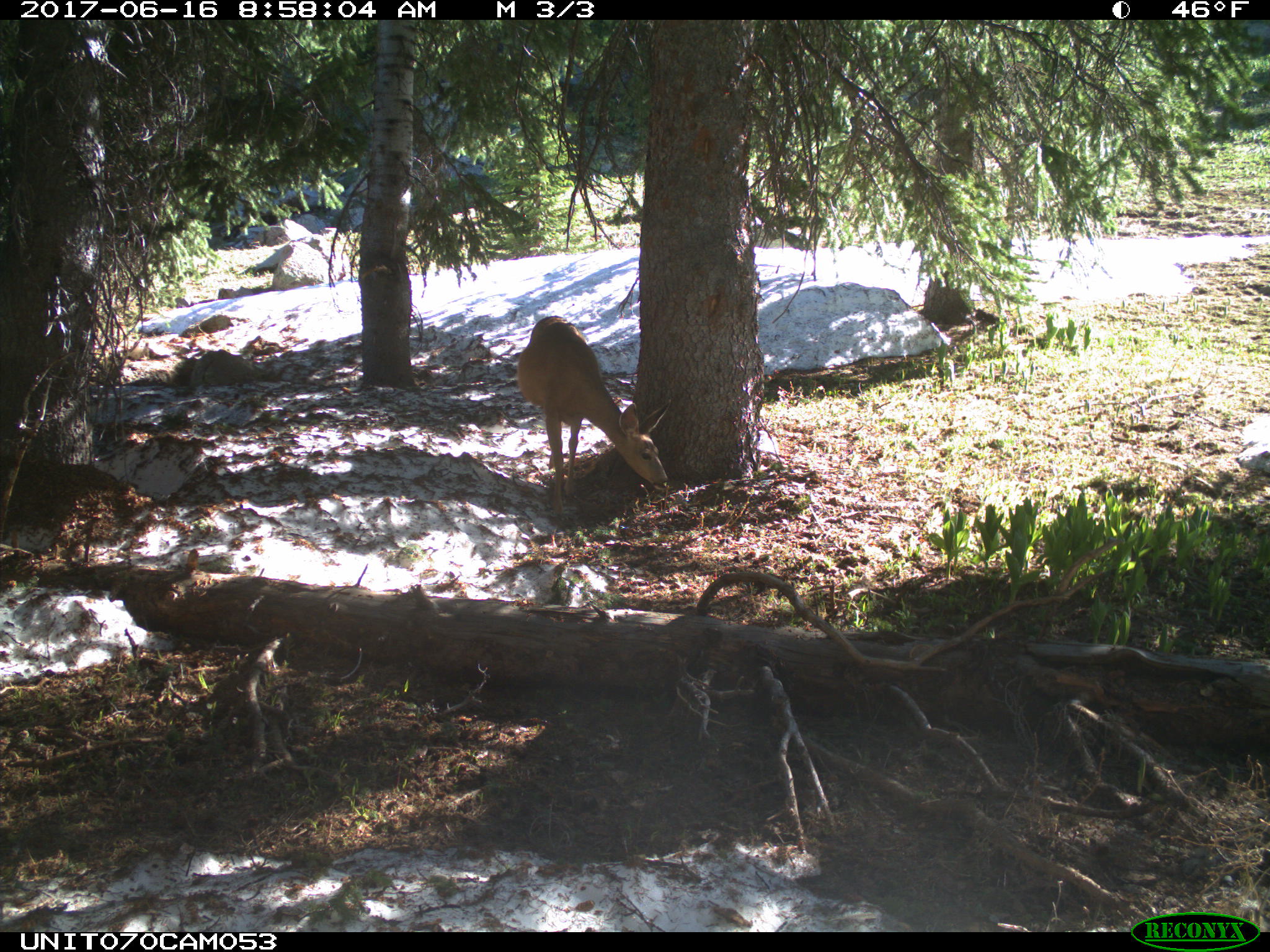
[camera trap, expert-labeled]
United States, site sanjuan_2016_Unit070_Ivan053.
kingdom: Animalia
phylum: Chordata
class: Mammalia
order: Artiodactyla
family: Cervidae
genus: Odocoileus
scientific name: Odocoileus hemionus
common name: mule deer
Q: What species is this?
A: Odocoileus hemionus (mule deer).